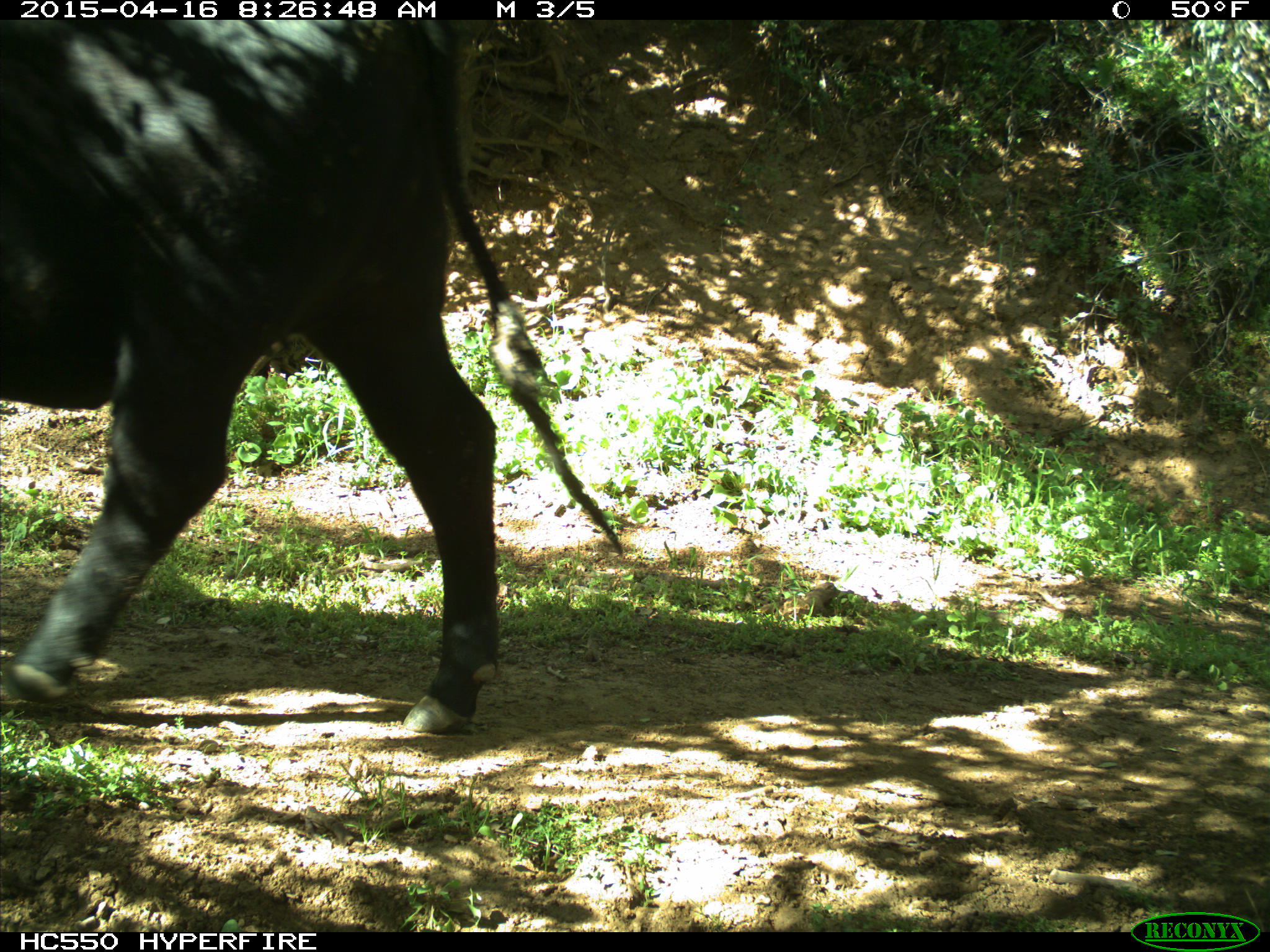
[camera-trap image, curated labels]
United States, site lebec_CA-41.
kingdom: Animalia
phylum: Chordata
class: Mammalia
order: Artiodactyla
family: Bovidae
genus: Bos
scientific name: Bos taurus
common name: domestic cow